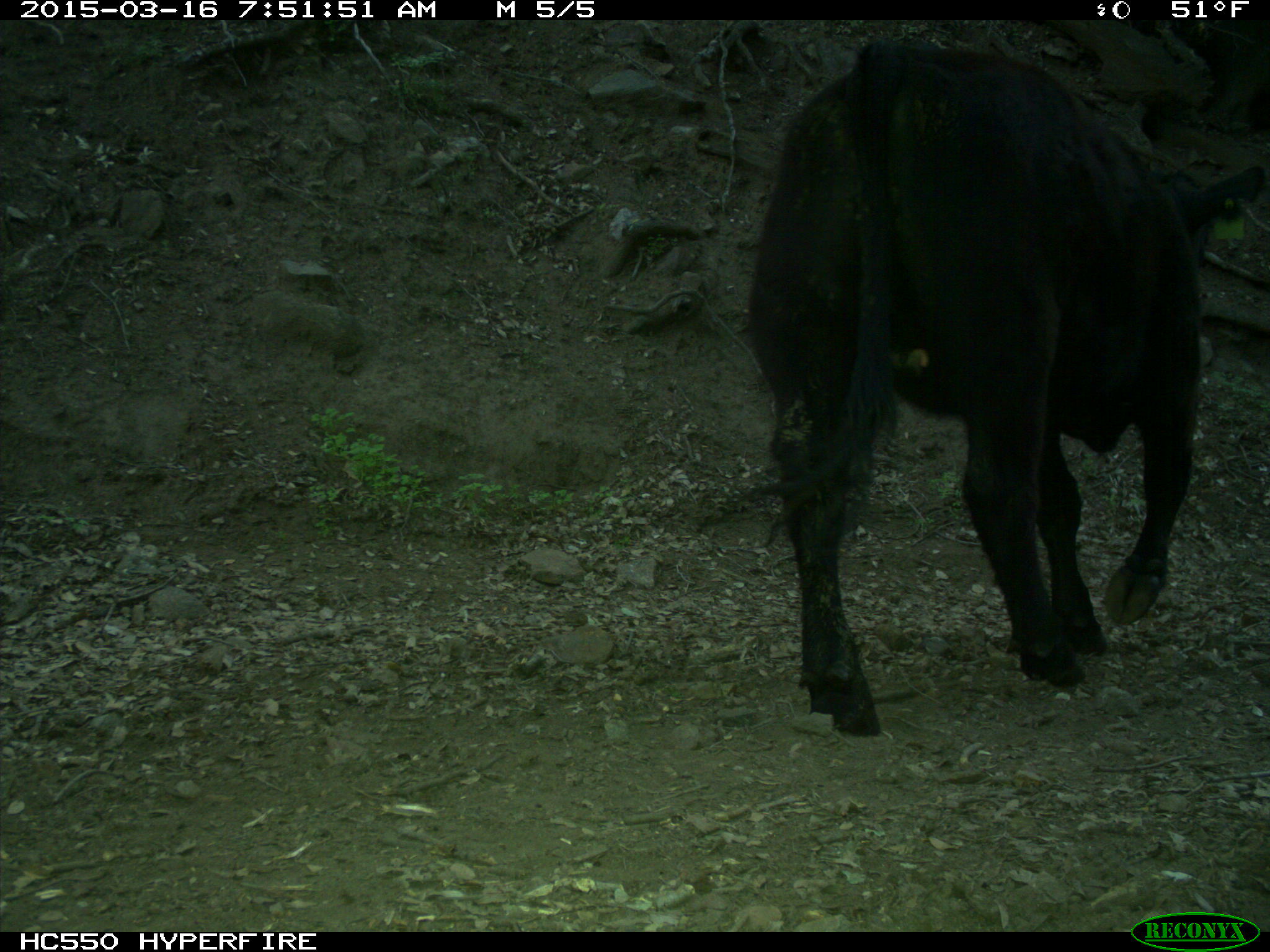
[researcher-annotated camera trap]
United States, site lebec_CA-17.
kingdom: Animalia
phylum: Chordata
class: Mammalia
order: Artiodactyla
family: Bovidae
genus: Bos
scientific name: Bos taurus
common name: domestic cow